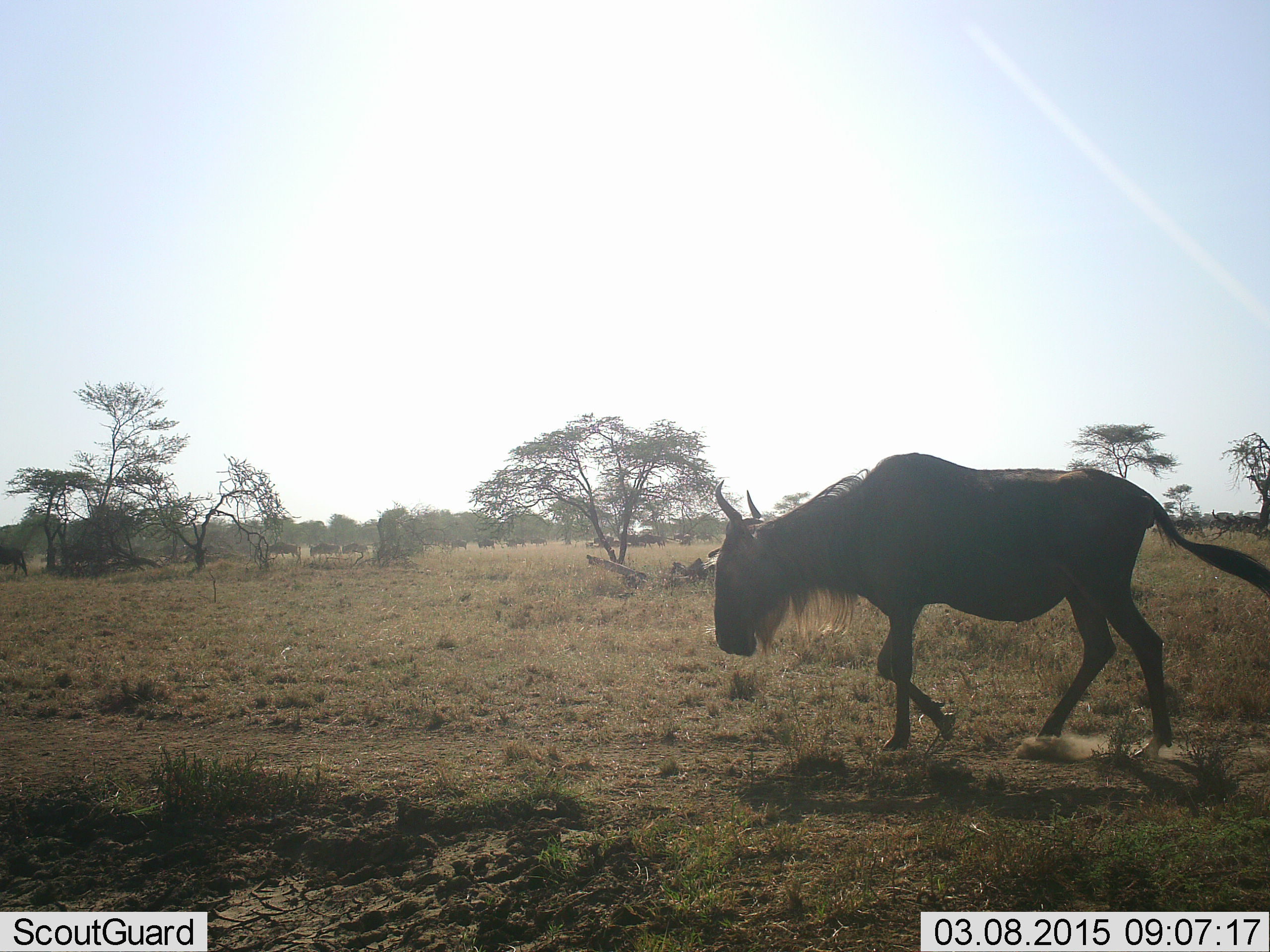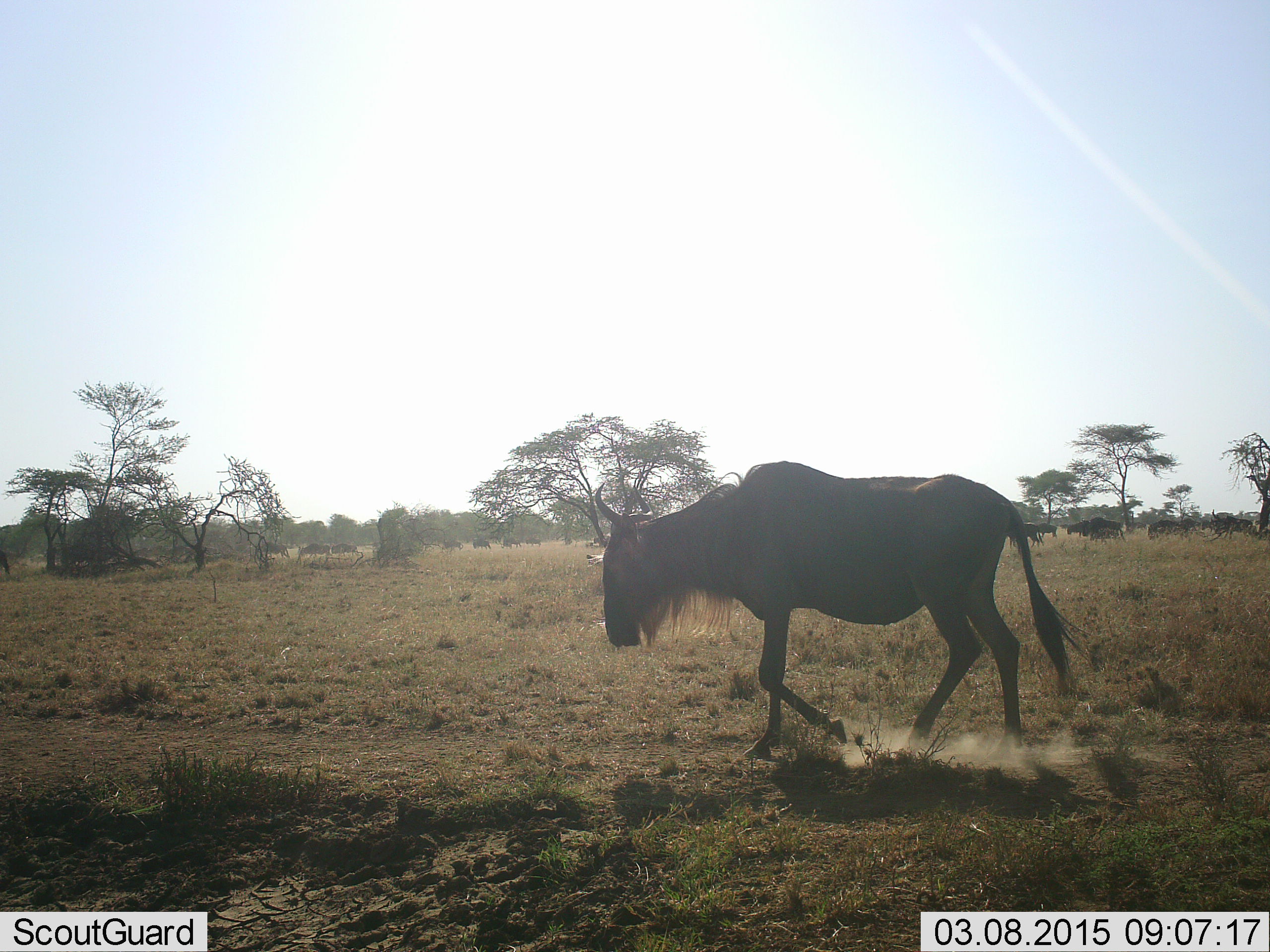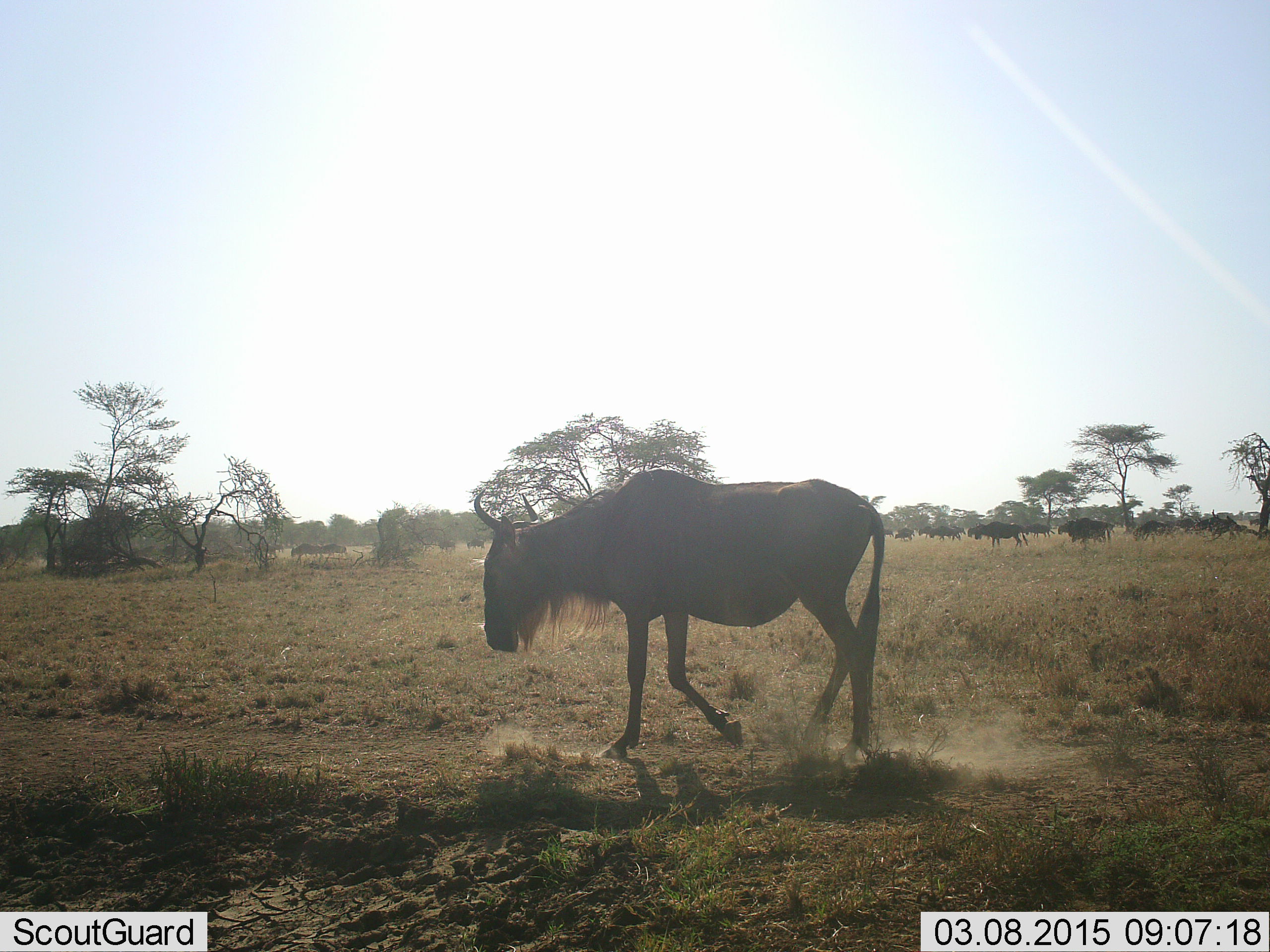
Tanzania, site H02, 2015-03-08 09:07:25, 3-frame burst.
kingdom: Animalia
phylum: Chordata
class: Mammalia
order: Artiodactyla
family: Bovidae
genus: Connochaetes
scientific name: Connochaetes taurinus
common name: blue wildebeest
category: wildebeest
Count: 7.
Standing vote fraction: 0%.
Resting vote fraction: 0%.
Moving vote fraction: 100%.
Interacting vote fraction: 0%.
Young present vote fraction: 0%.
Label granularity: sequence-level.